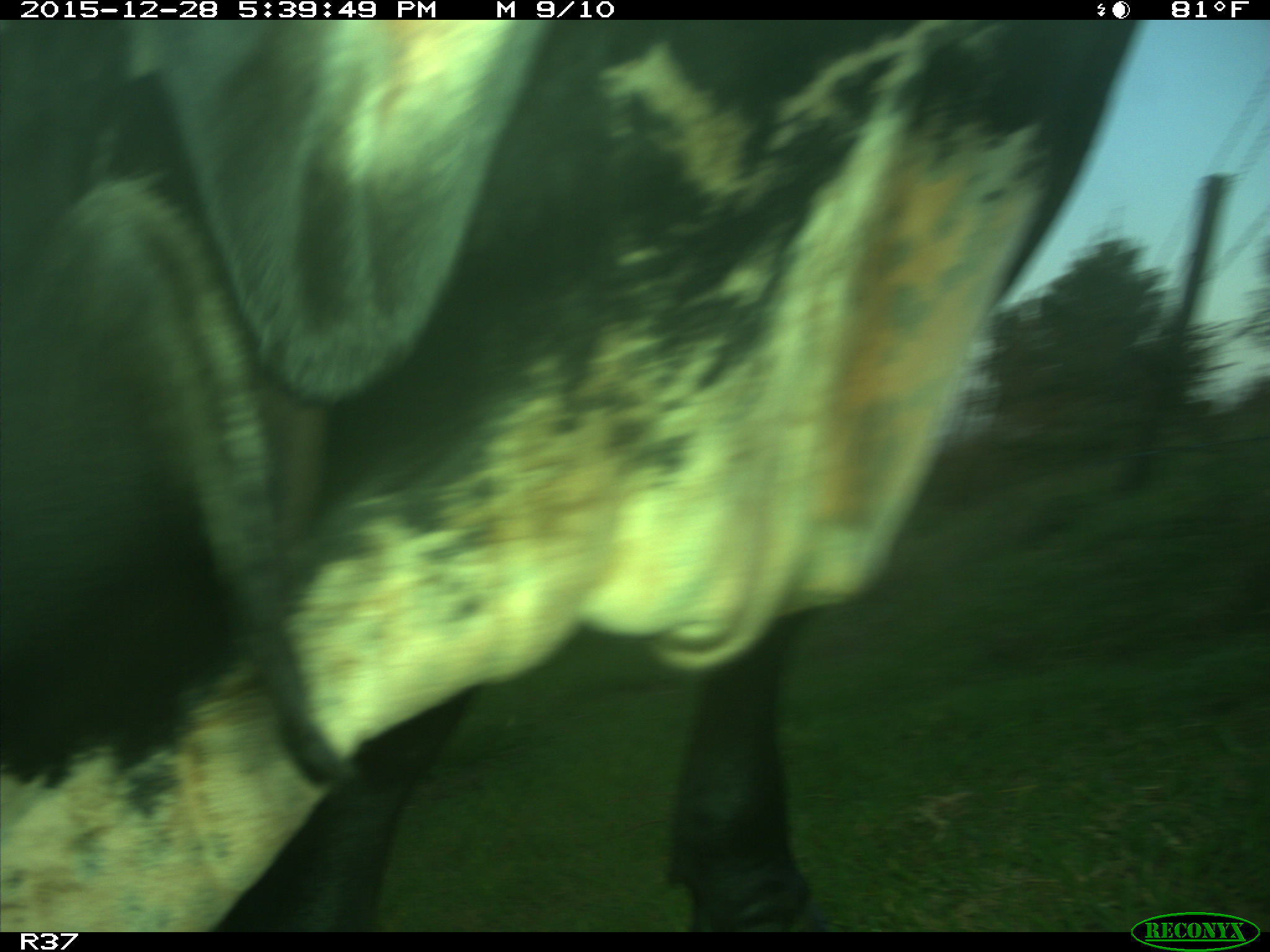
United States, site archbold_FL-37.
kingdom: Animalia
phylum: Chordata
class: Mammalia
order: Artiodactyla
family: Bovidae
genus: Bos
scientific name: Bos taurus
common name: domestic cow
Bos taurus (domestic cow).